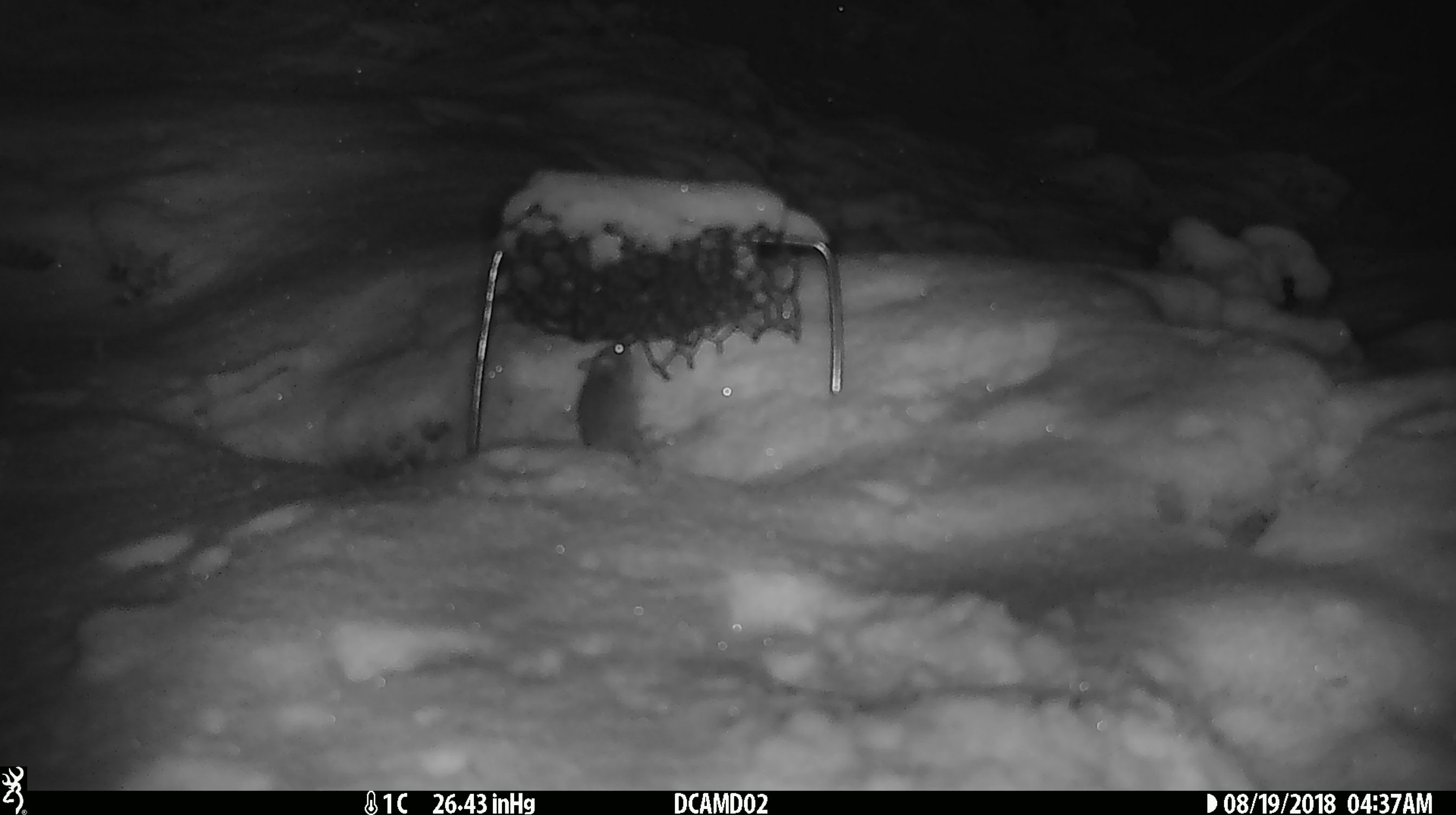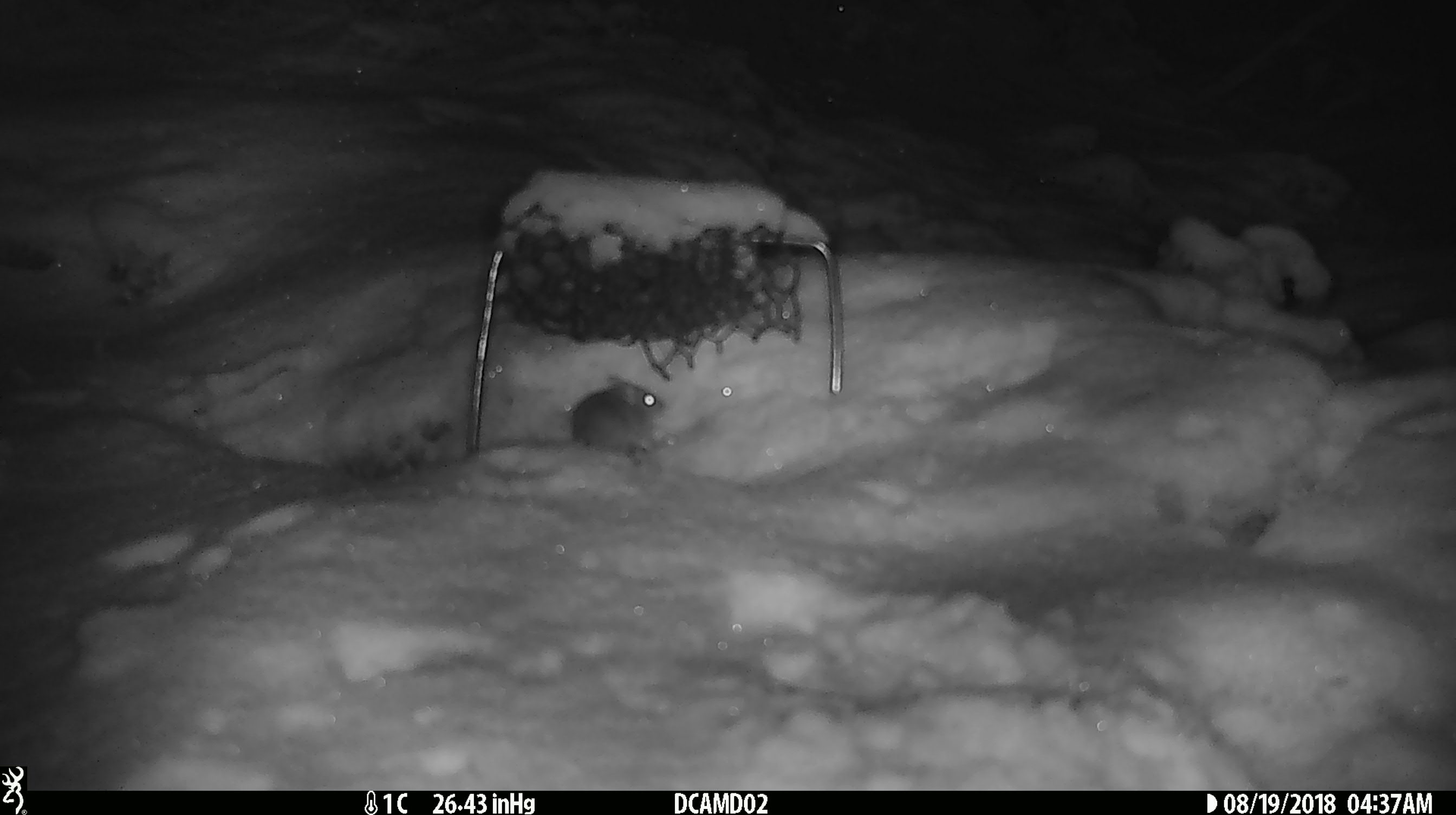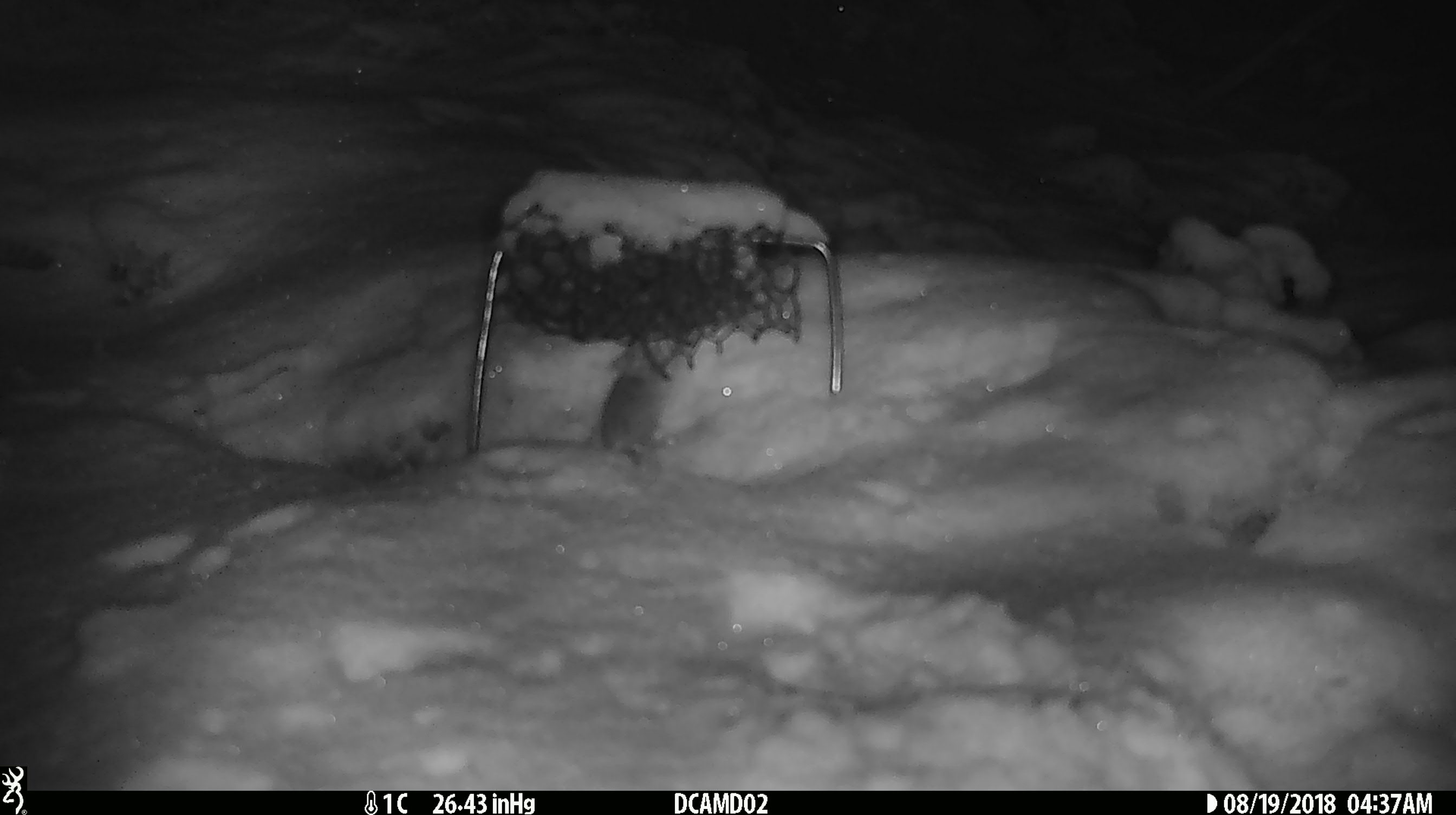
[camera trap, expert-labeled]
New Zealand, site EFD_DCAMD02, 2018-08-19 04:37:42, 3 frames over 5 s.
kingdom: Animalia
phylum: Chordata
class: Mammalia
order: Rodentia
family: Muridae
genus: Mus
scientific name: Mus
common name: mouse